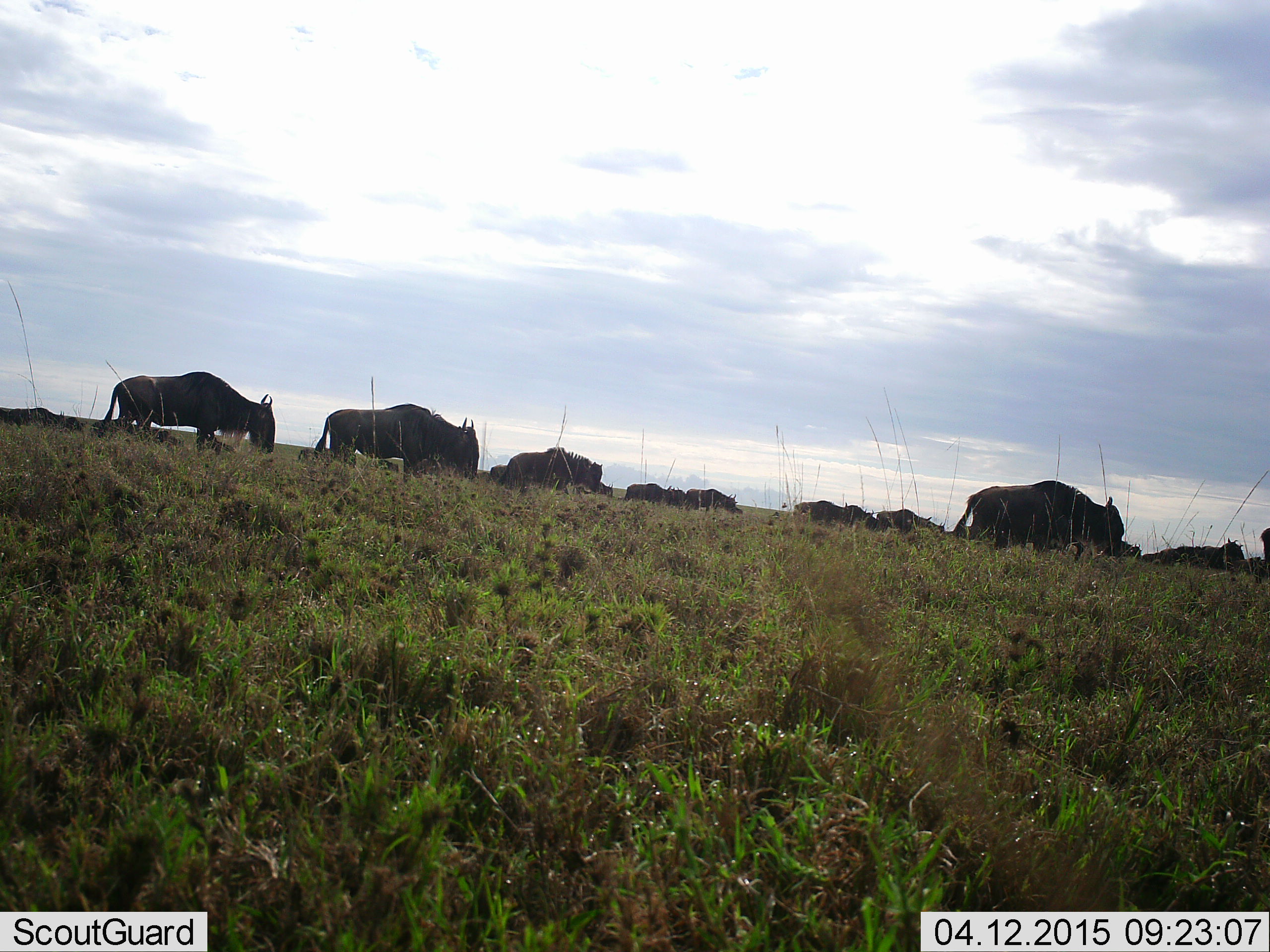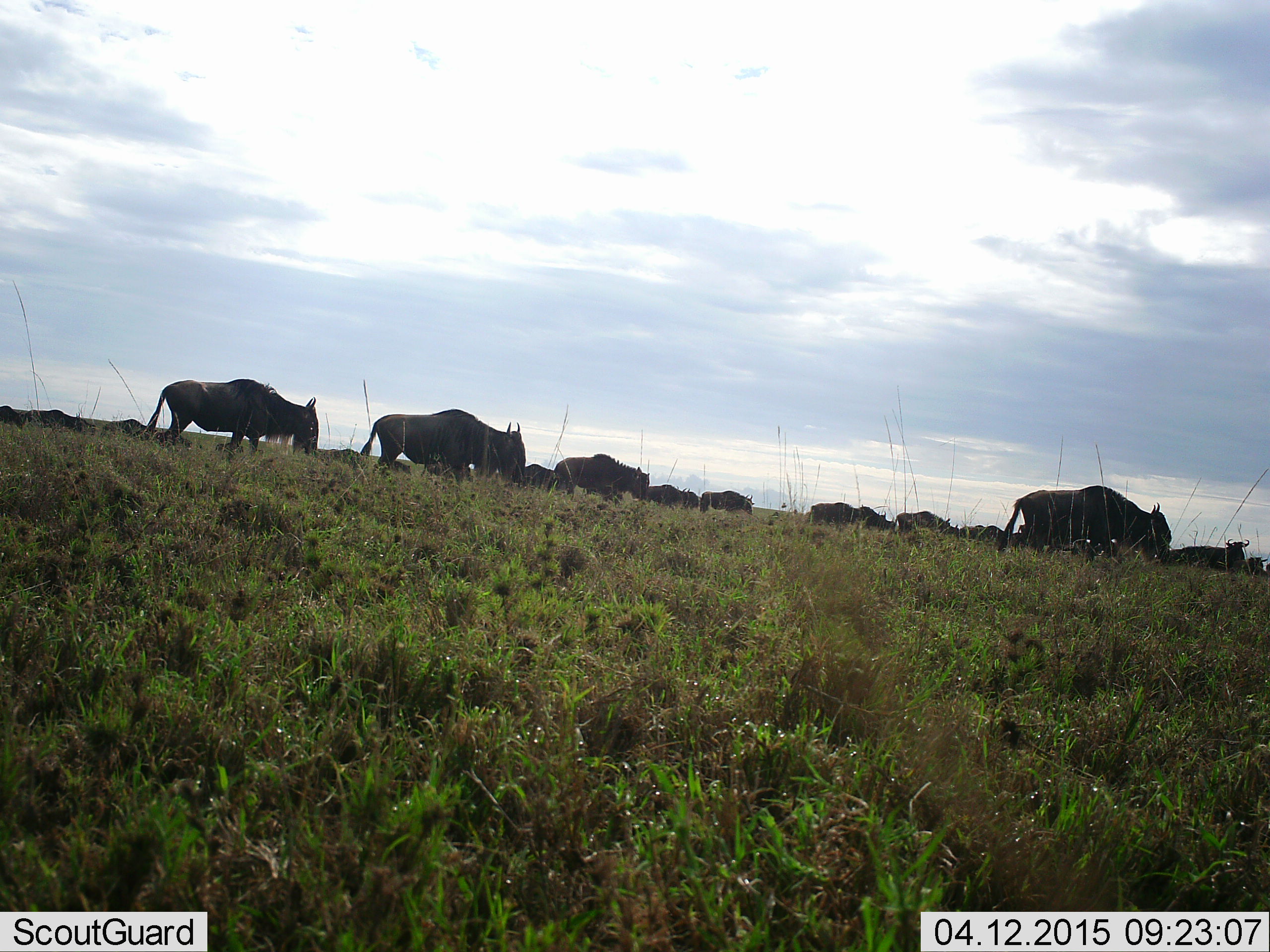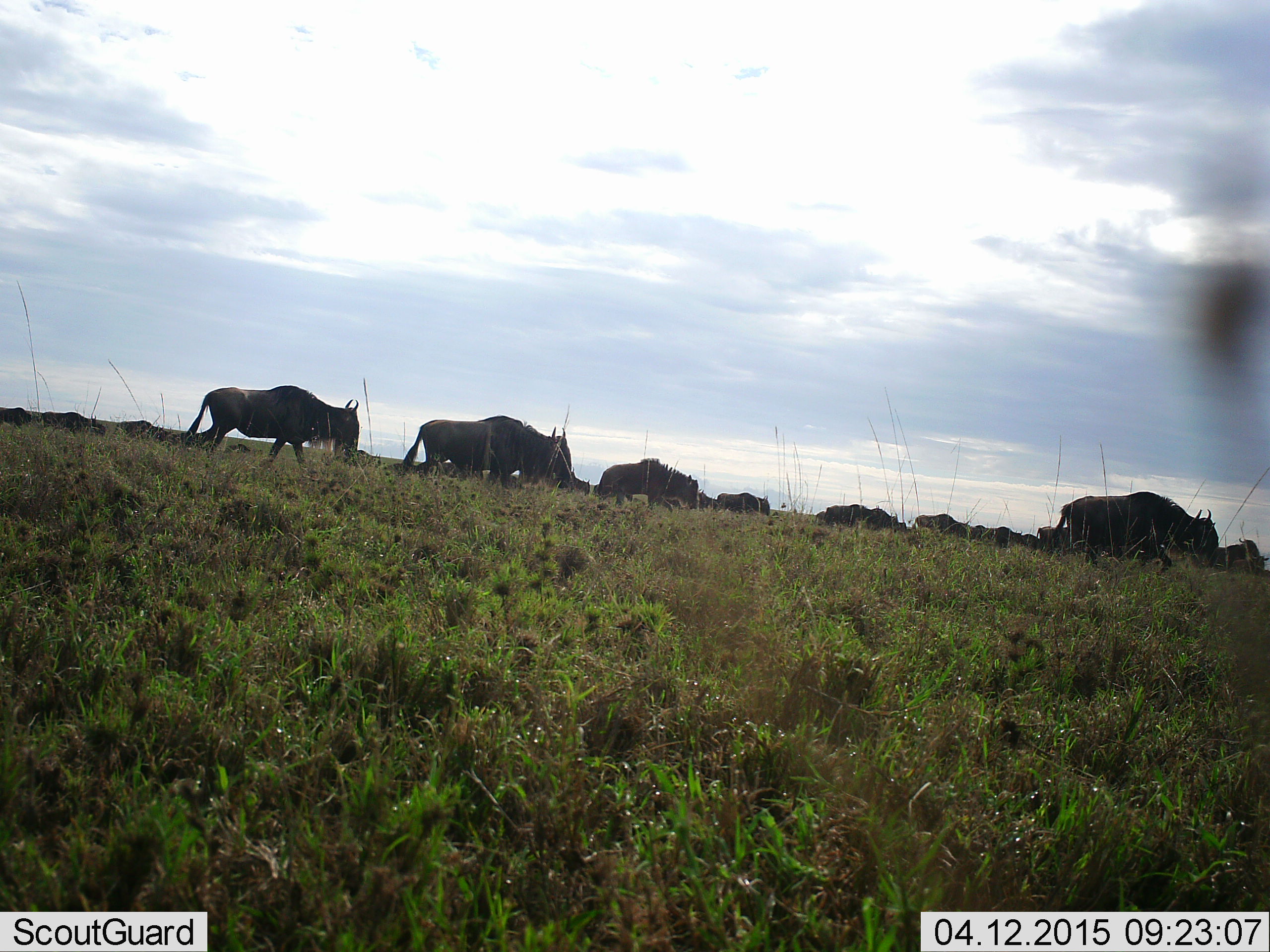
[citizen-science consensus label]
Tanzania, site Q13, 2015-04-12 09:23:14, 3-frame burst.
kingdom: Animalia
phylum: Chordata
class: Mammalia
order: Artiodactyla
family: Bovidae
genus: Connochaetes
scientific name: Connochaetes taurinus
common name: blue wildebeest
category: wildebeest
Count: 11-50.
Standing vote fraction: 0%.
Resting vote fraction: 0%.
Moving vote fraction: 100%.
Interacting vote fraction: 0%.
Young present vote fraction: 0%.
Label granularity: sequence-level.